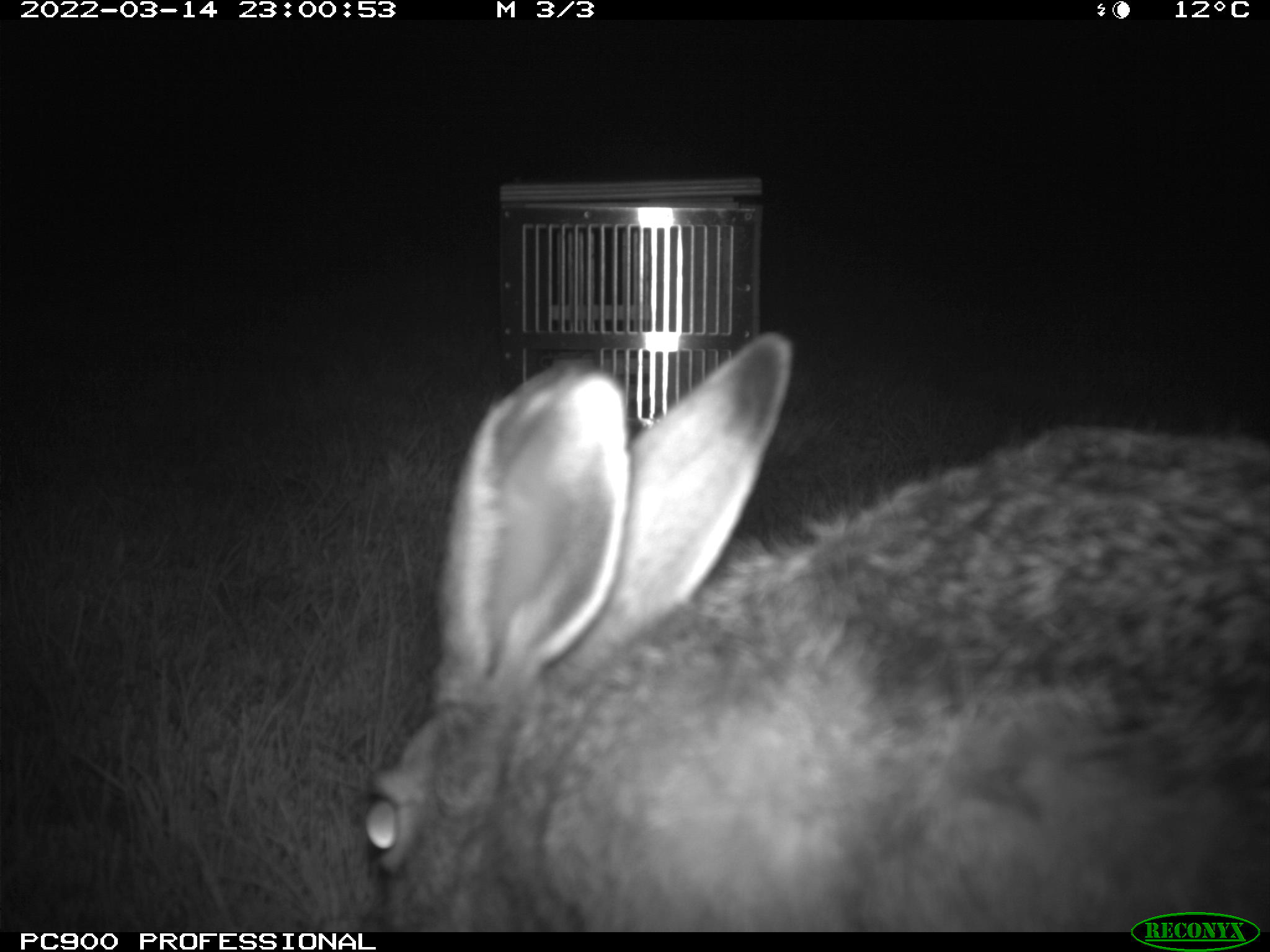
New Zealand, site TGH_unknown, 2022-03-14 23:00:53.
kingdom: Animalia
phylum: Chordata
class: Mammalia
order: Lagomorpha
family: Leporidae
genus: Lepus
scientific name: Lepus europaeus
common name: brown hare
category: hare